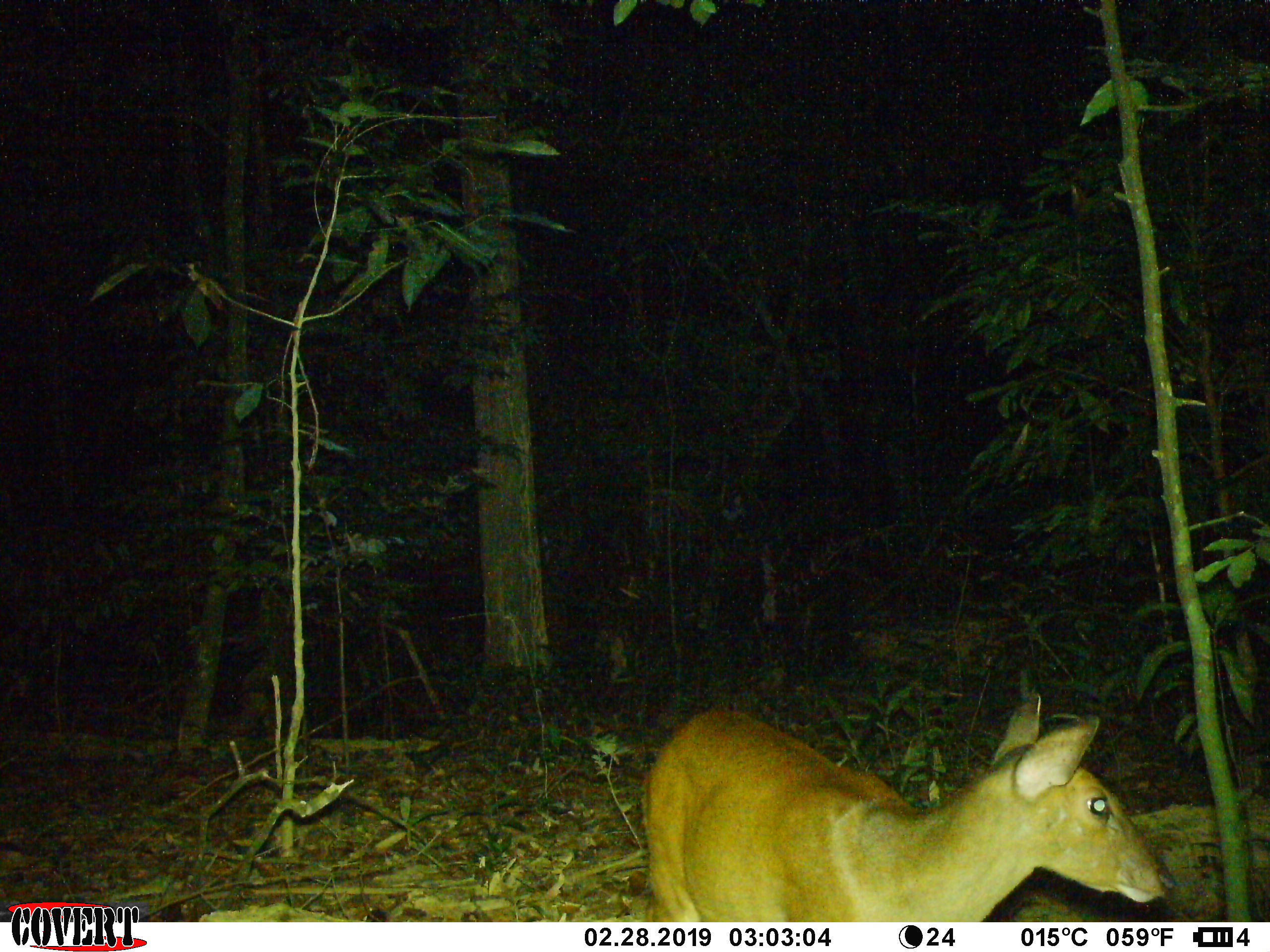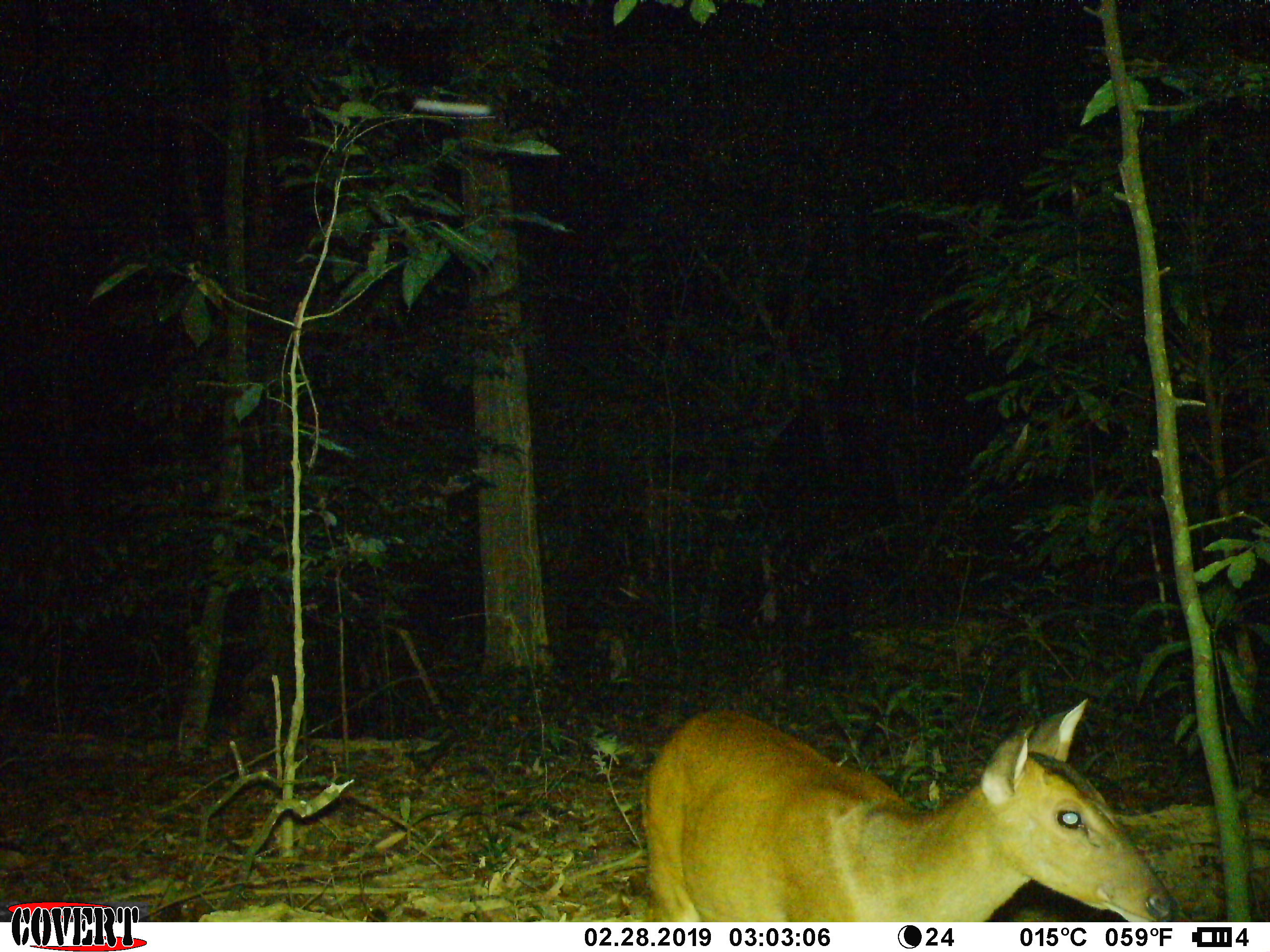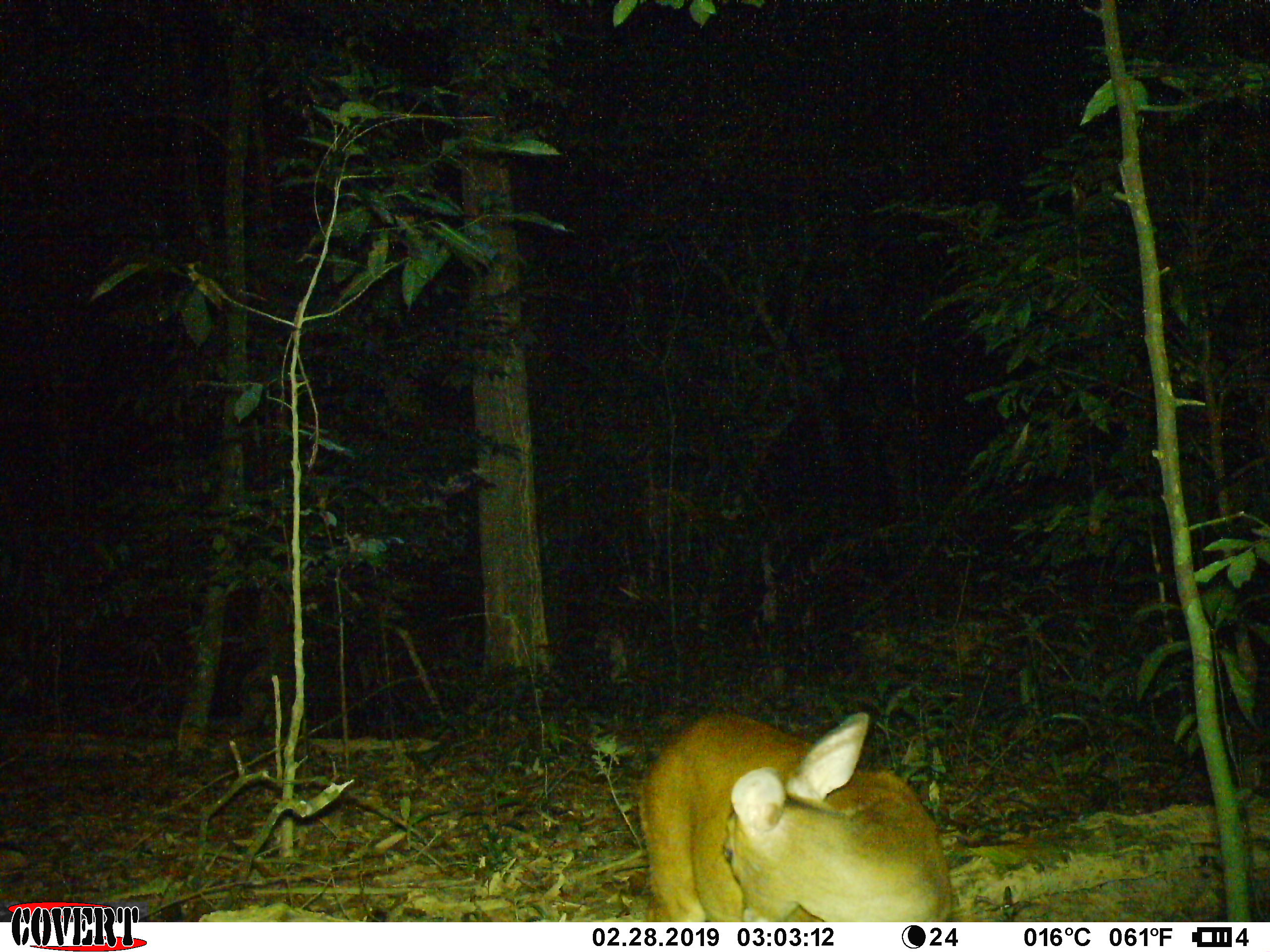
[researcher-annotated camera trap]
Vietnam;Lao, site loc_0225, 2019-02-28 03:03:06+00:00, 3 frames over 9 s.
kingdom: Animalia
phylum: Chordata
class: Mammalia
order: Artiodactyla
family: Cervidae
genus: Muntiacus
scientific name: Muntiacus vuquangensis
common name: large-antlered muntjac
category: large antlered muntjac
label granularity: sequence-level